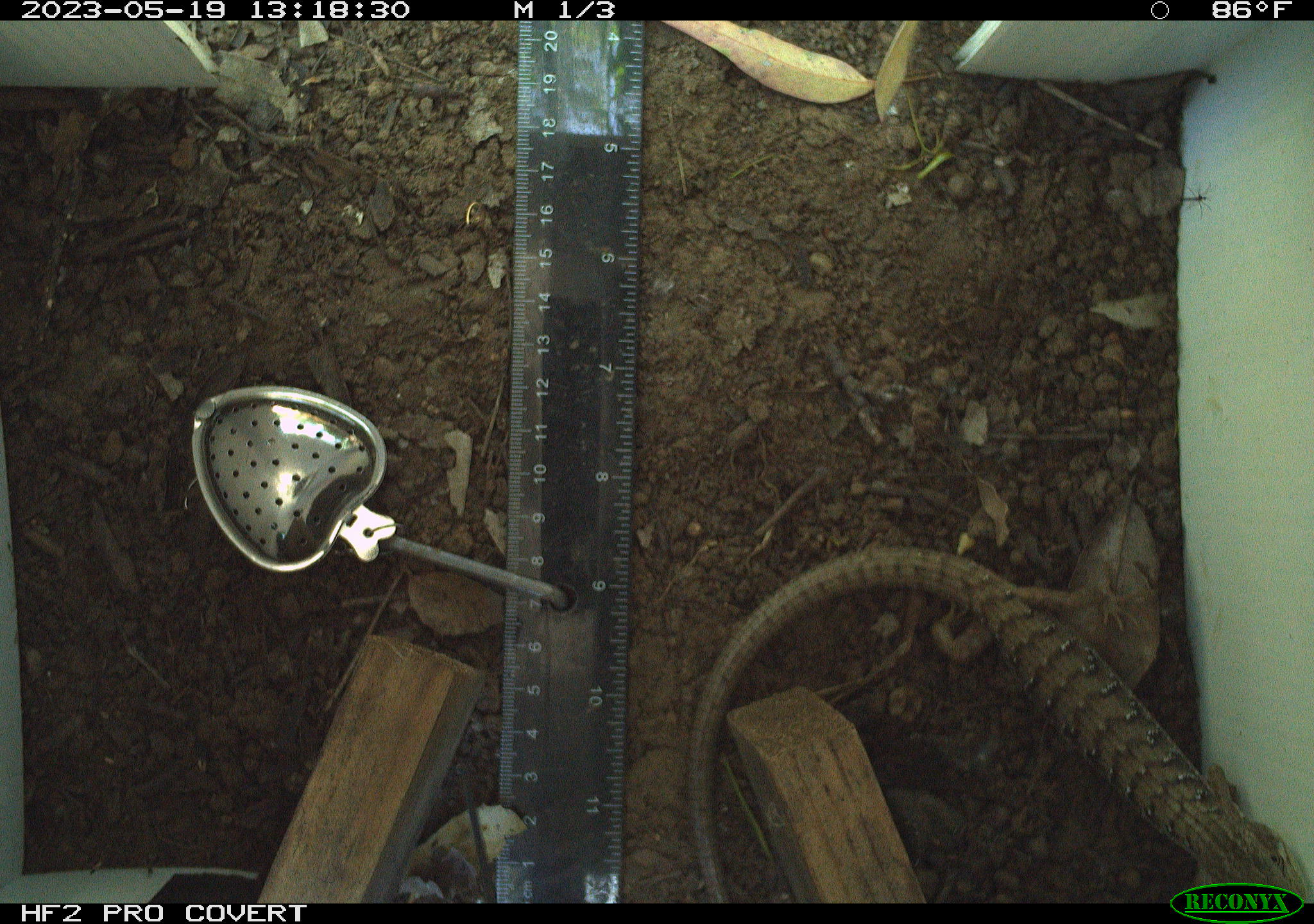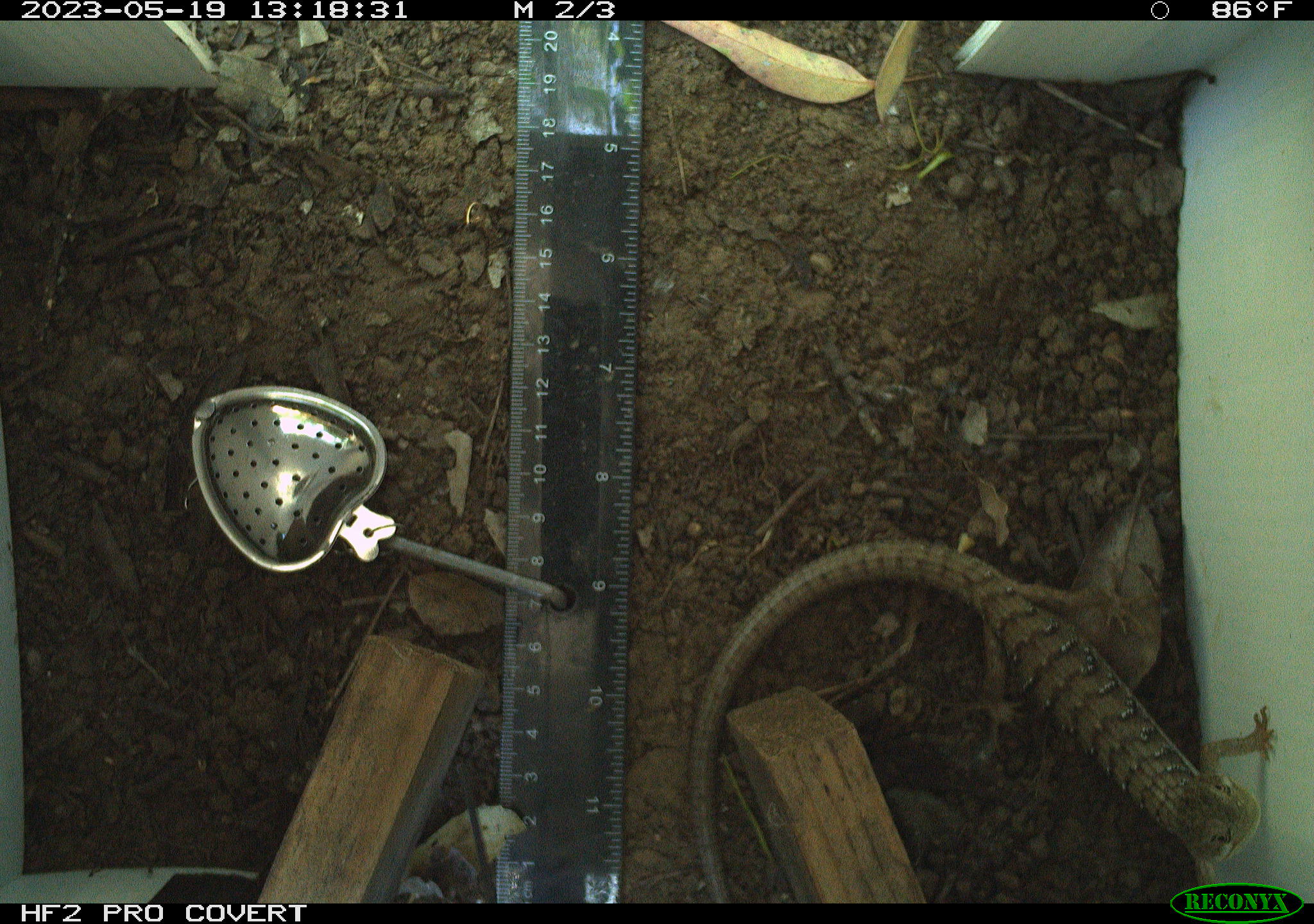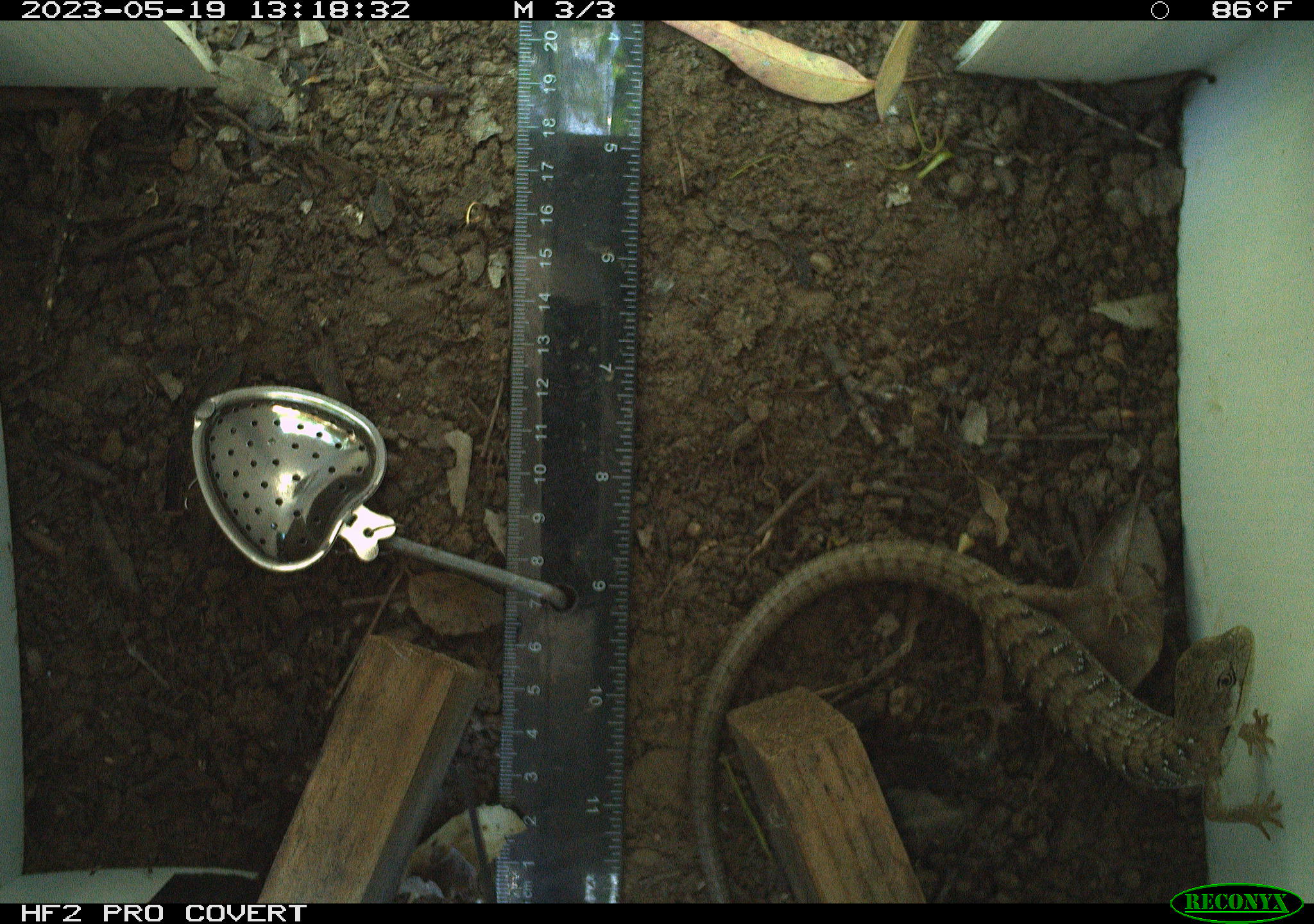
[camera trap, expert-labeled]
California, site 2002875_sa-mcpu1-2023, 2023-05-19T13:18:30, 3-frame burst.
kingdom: Animalia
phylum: Chordata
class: Reptilia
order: Squamata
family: Anguidae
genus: Elgaria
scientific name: Elgaria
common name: alligator lizards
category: elgaria species